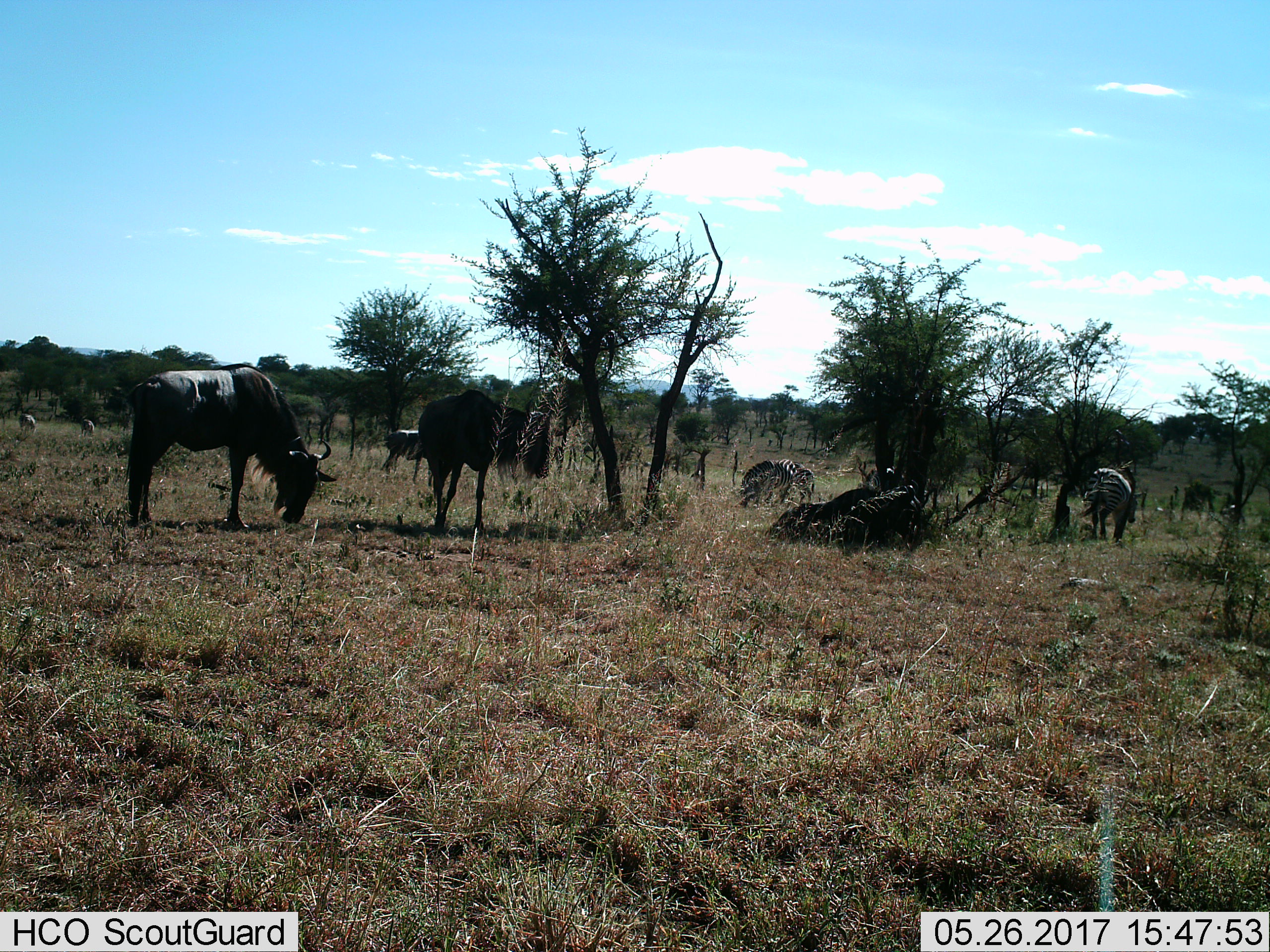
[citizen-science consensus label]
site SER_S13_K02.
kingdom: Animalia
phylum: Chordata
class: Mammalia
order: Artiodactyla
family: Bovidae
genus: Connochaetes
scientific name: Connochaetes taurinus taurinus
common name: blue wildebeest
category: wildebeestblue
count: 5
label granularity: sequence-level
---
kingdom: Animalia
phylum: Chordata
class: Mammalia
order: Perissodactyla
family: Equidae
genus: Equus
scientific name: Equus quagga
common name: plains zebra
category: zebraplains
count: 4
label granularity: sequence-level